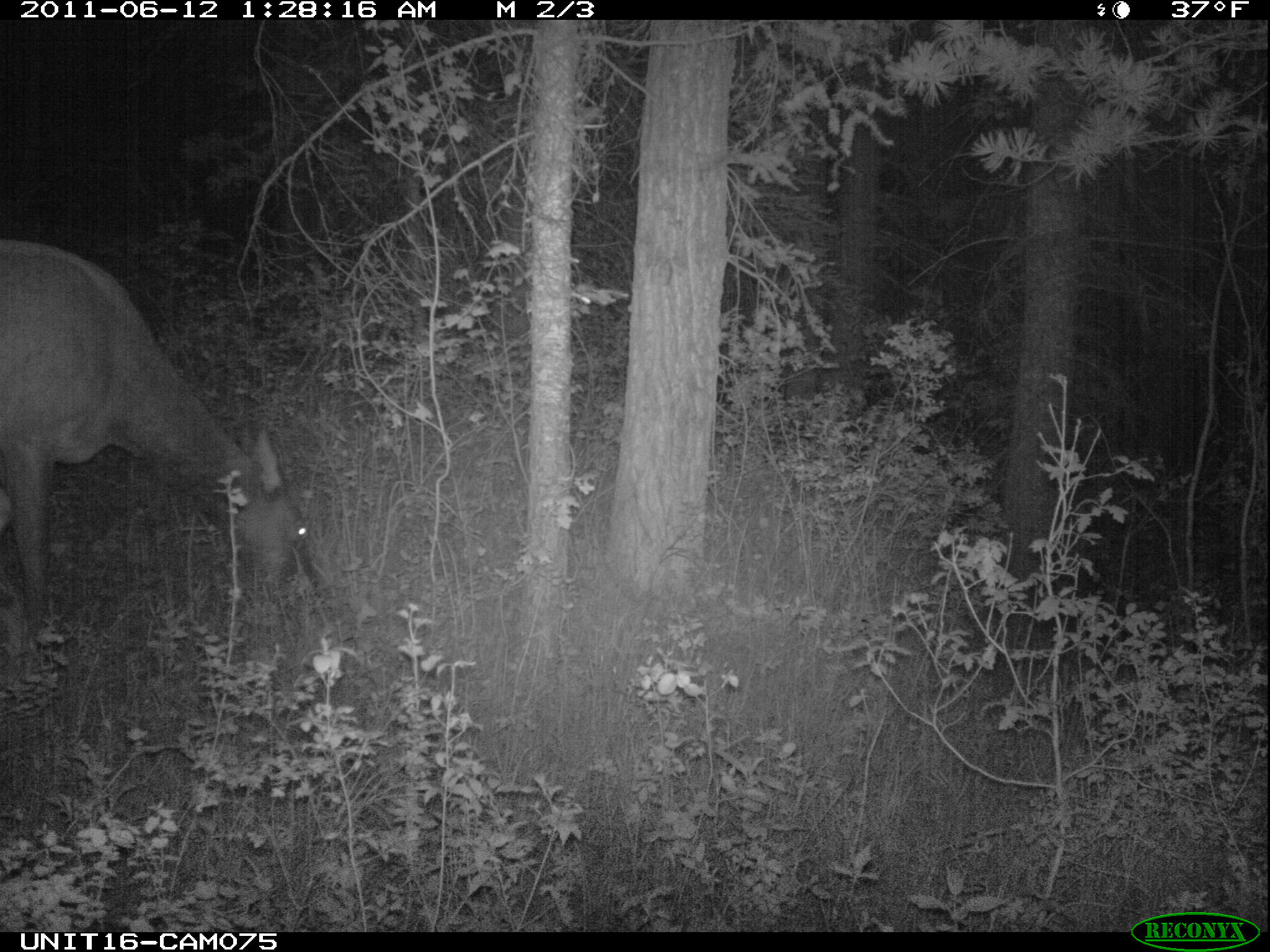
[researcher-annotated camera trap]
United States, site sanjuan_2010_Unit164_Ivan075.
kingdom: Animalia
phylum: Chordata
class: Mammalia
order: Artiodactyla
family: Cervidae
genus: Cervus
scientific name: Cervus elaphus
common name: red deer